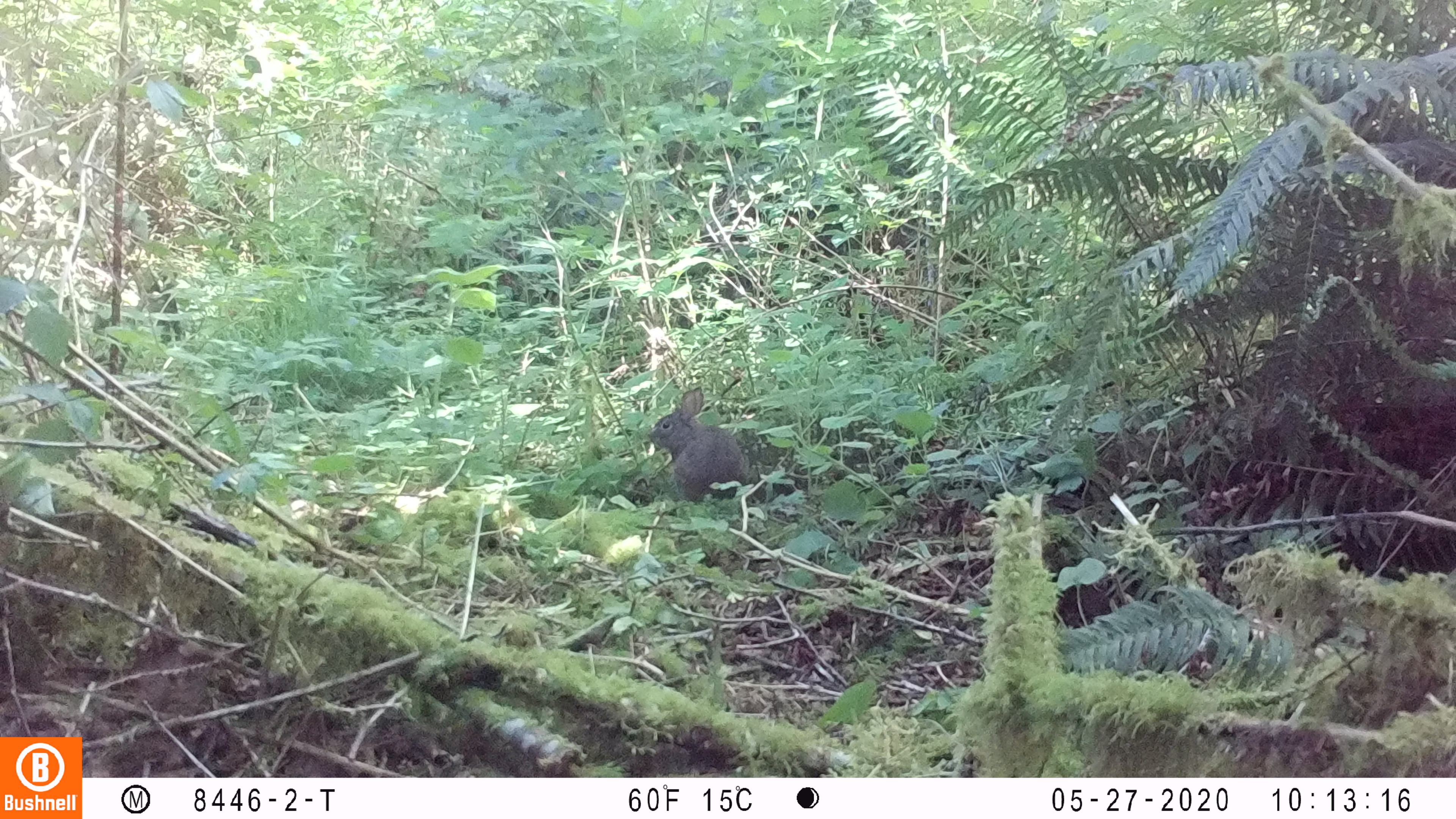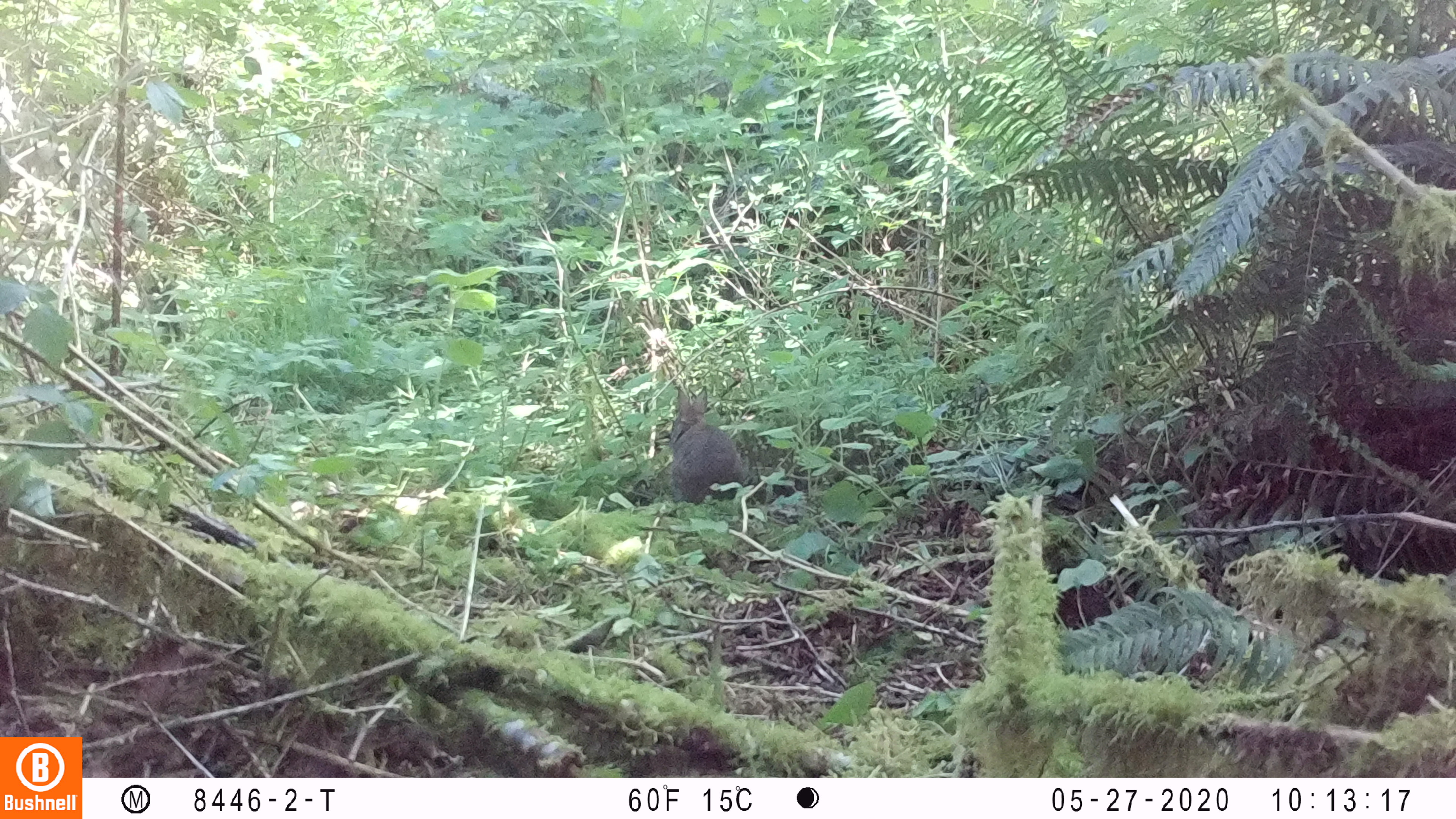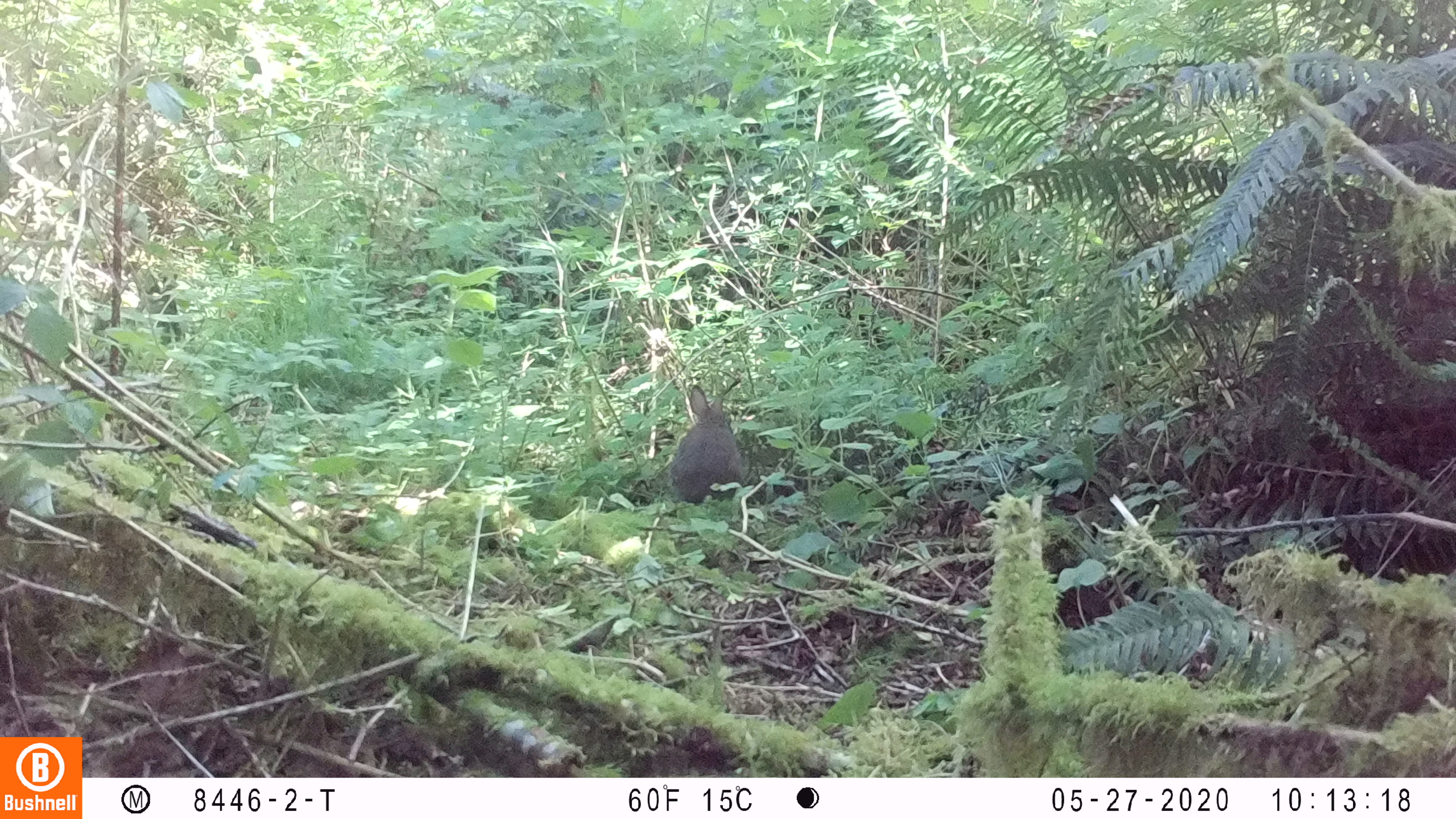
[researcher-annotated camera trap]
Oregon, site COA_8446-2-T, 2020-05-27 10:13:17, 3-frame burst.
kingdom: Animalia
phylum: Chordata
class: Mammalia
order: Lagomorpha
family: Leporidae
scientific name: Leporidae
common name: hares and rabbits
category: leporidae family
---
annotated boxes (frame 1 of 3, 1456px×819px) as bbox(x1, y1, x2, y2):
leporidae family: bbox(645, 385, 749, 501)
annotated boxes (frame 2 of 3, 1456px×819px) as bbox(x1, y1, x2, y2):
leporidae family: bbox(666, 385, 744, 502)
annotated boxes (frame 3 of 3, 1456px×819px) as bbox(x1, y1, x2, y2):
leporidae family: bbox(665, 382, 747, 506)